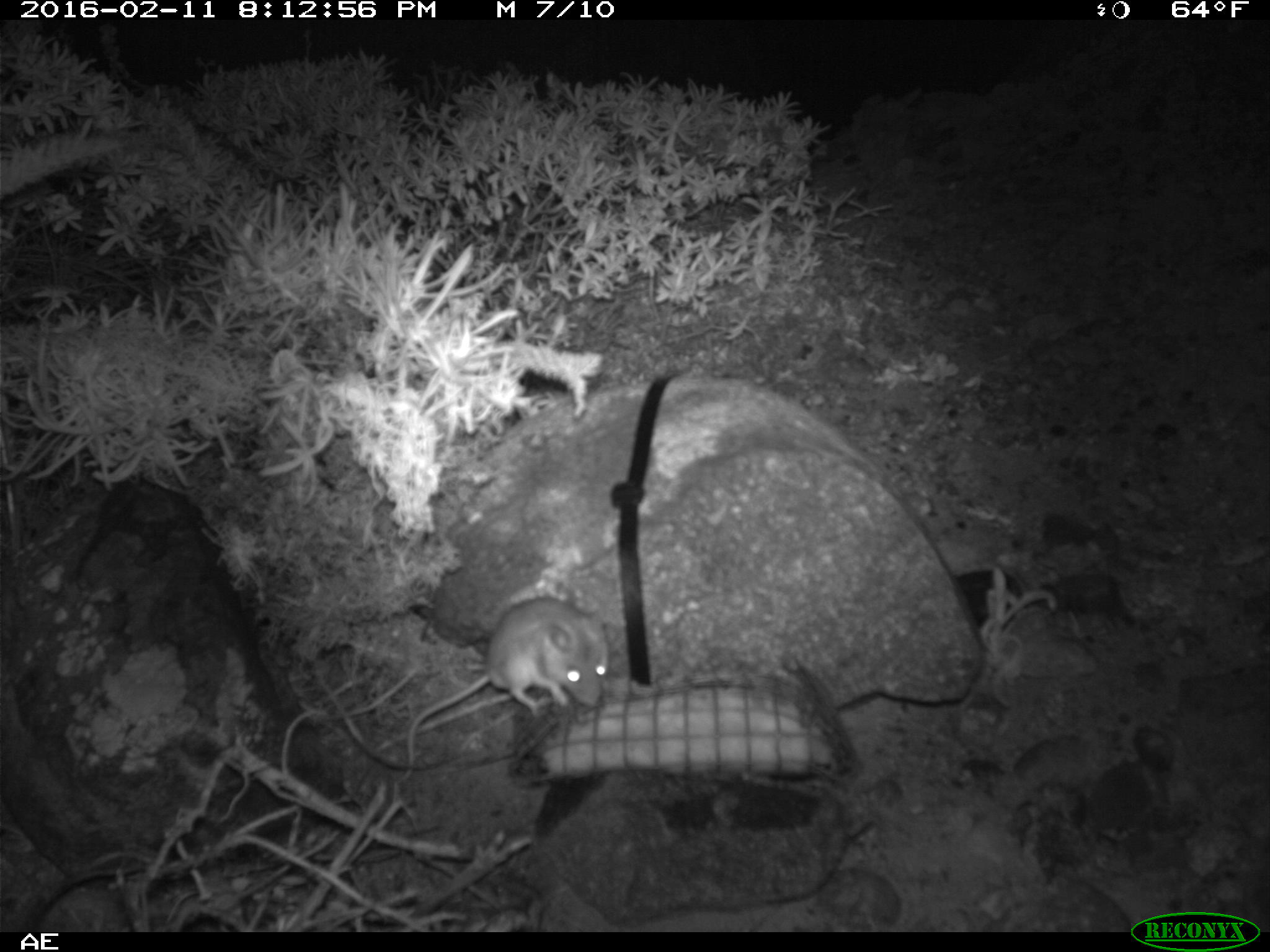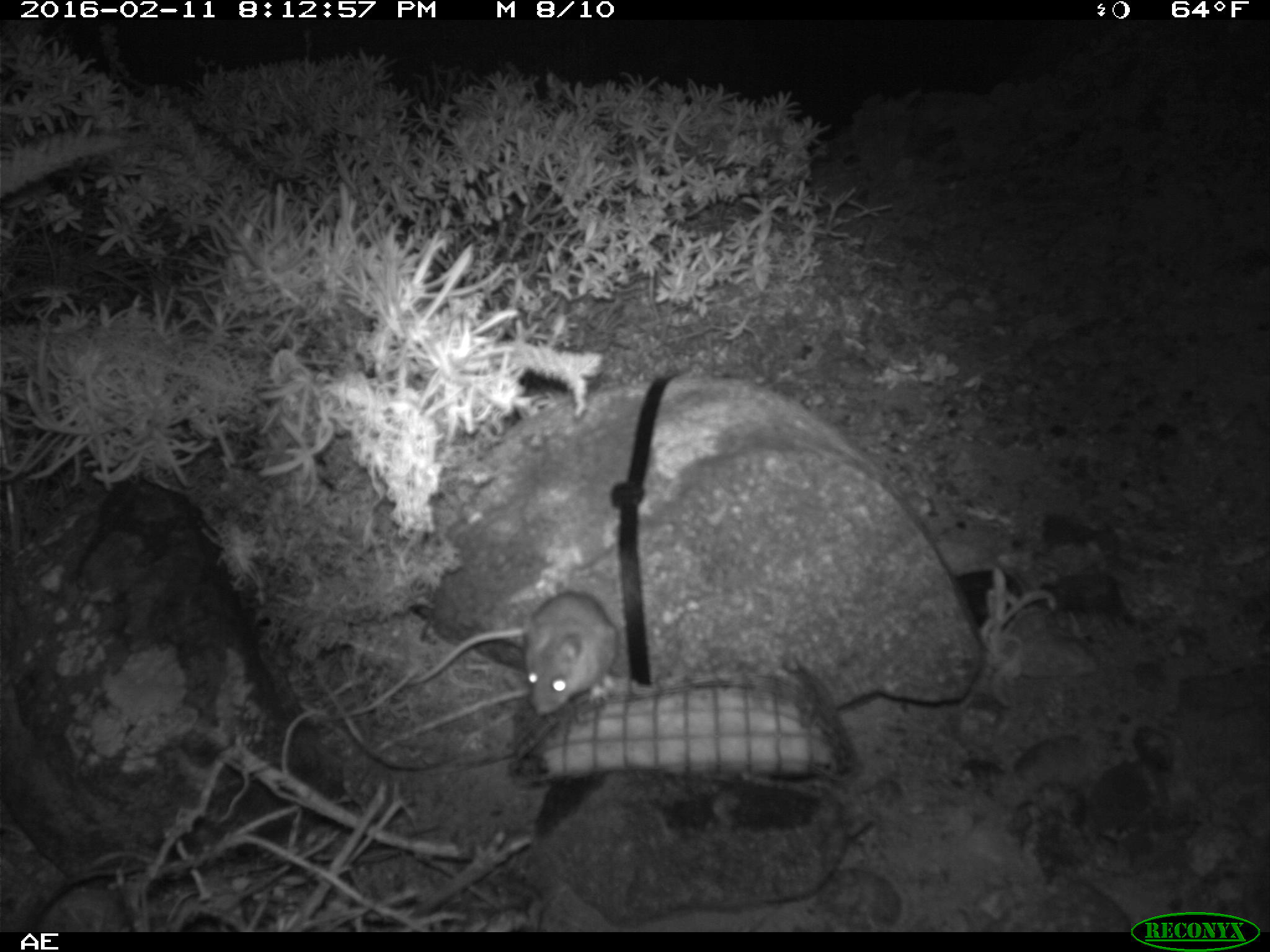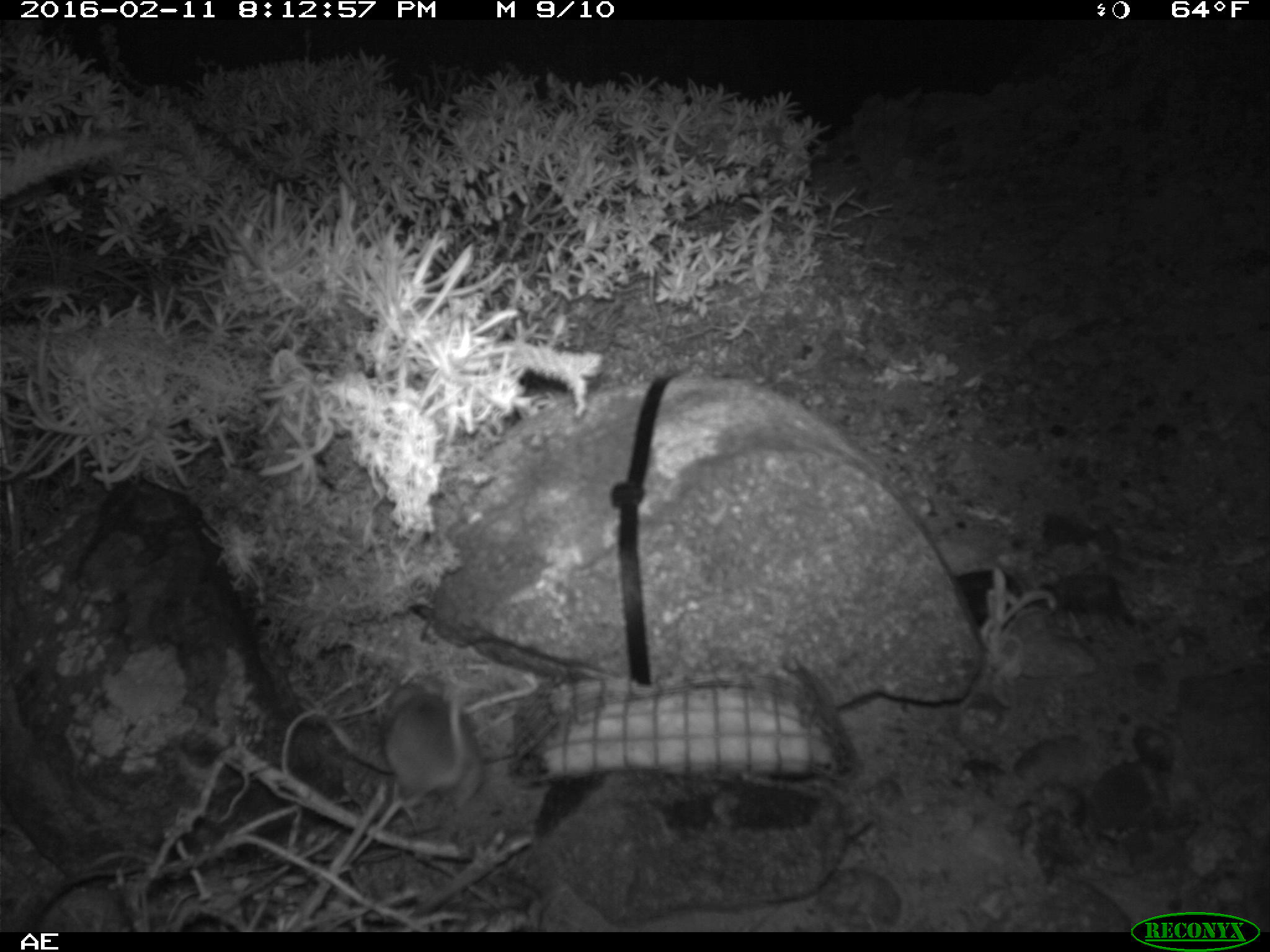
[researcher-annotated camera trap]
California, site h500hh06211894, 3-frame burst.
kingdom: Animalia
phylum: Chordata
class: Mammalia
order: Rodentia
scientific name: Rodentia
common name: rodent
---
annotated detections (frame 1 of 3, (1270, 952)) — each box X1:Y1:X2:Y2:
rodent: 397:597:610:783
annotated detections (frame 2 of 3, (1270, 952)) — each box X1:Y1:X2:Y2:
rodent: 405:589:618:715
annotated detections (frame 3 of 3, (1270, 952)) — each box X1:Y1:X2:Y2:
rodent: 381:681:487:807